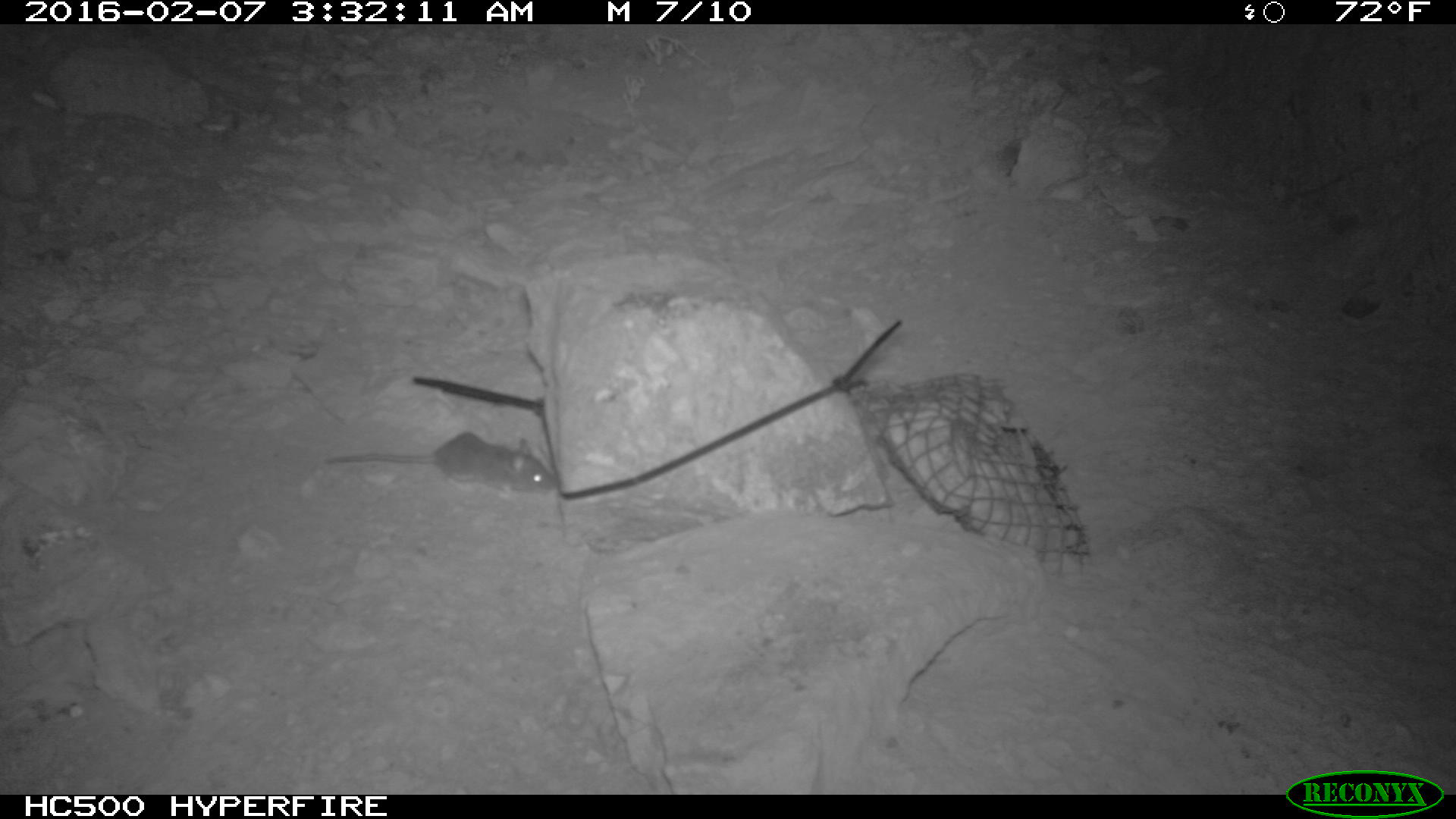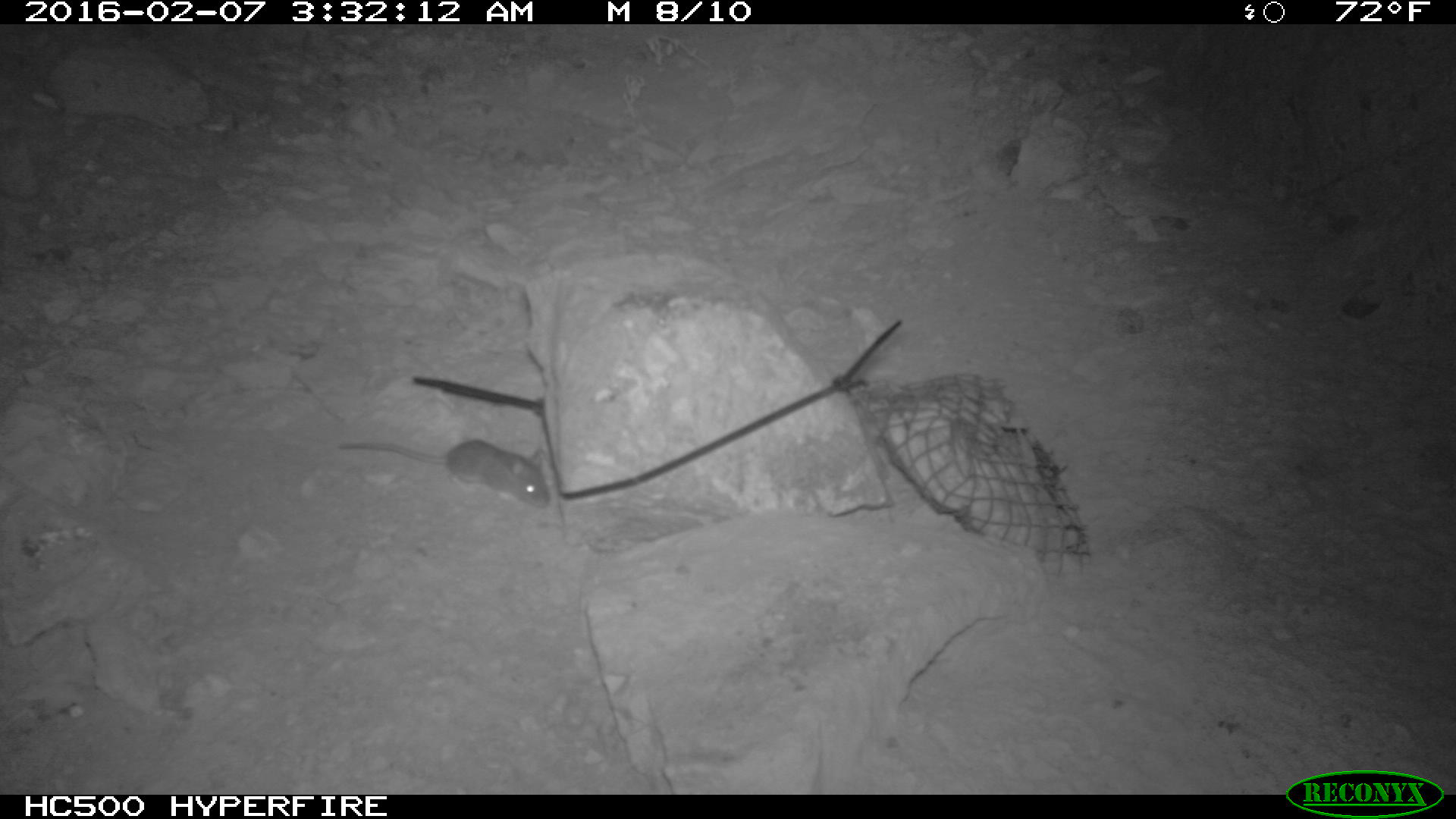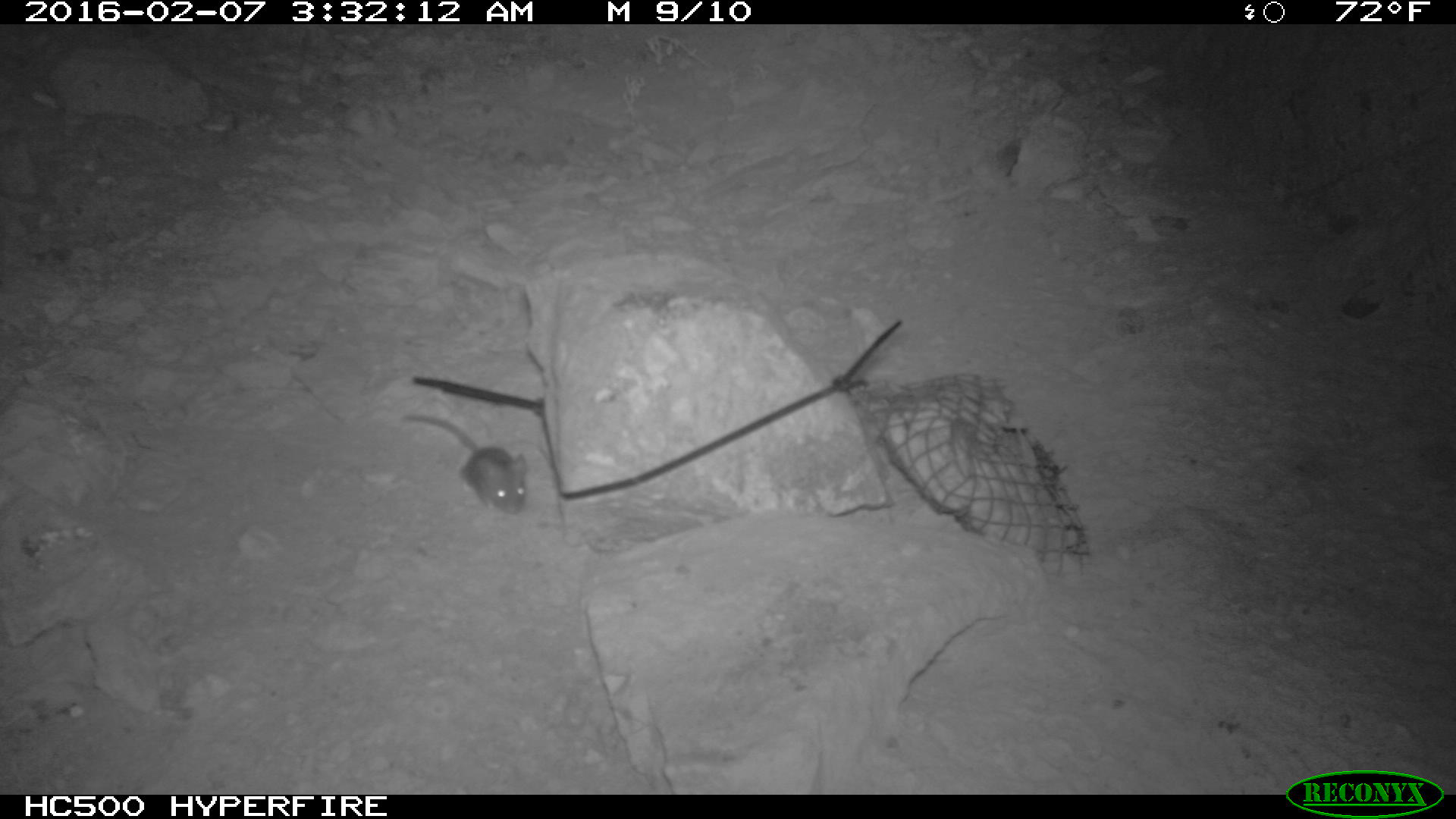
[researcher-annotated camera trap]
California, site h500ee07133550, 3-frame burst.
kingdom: Animalia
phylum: Chordata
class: Mammalia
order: Rodentia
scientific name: Rodentia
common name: rodent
Rodent (Rodentia).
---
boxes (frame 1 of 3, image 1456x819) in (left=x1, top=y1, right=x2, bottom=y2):
rodent: (left=327, top=429, right=557, bottom=496)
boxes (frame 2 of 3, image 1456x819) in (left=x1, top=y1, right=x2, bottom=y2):
rodent: (left=337, top=438, right=550, bottom=510)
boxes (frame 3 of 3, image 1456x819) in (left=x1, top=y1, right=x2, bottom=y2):
rodent: (left=400, top=414, right=528, bottom=515)